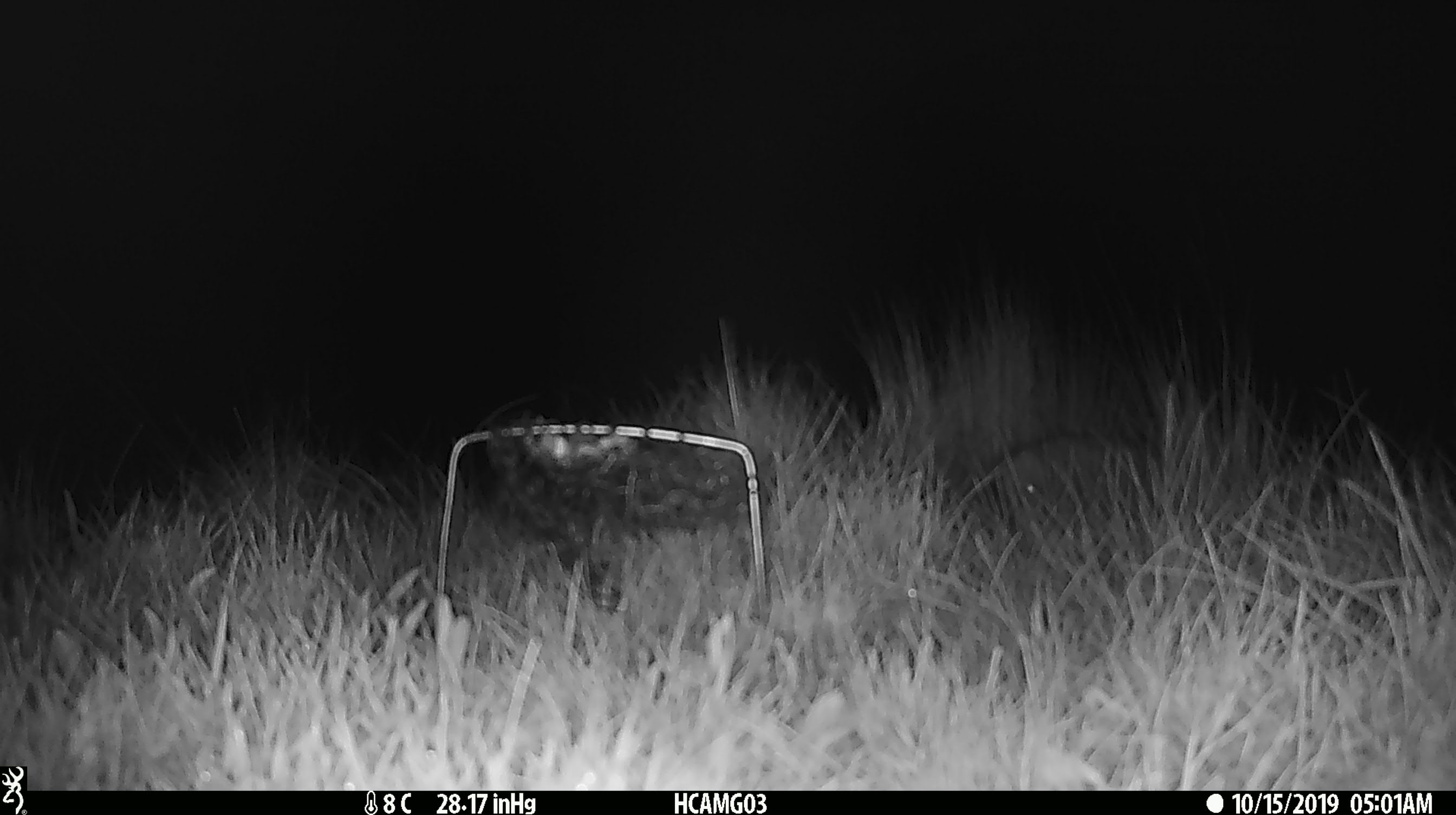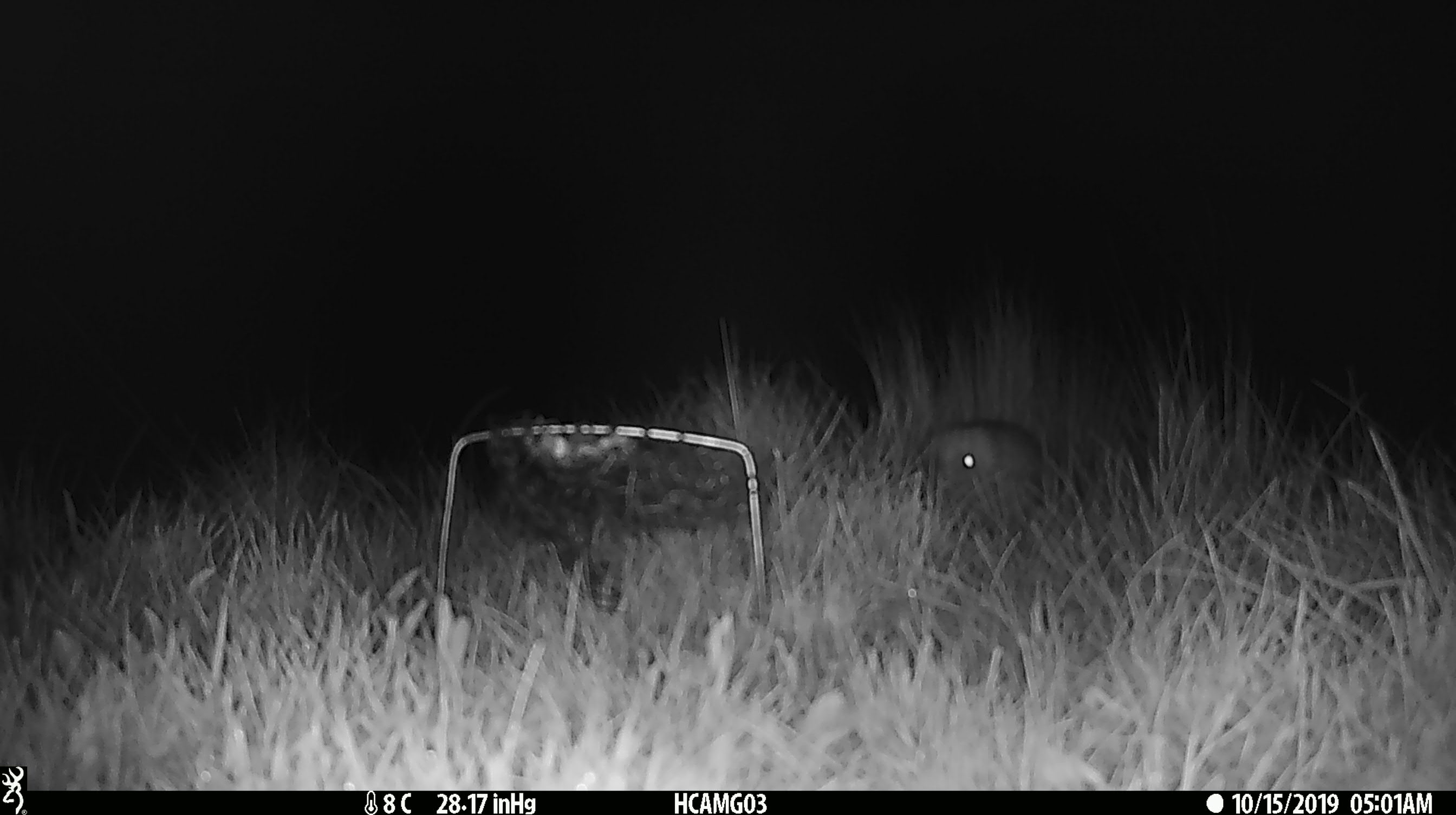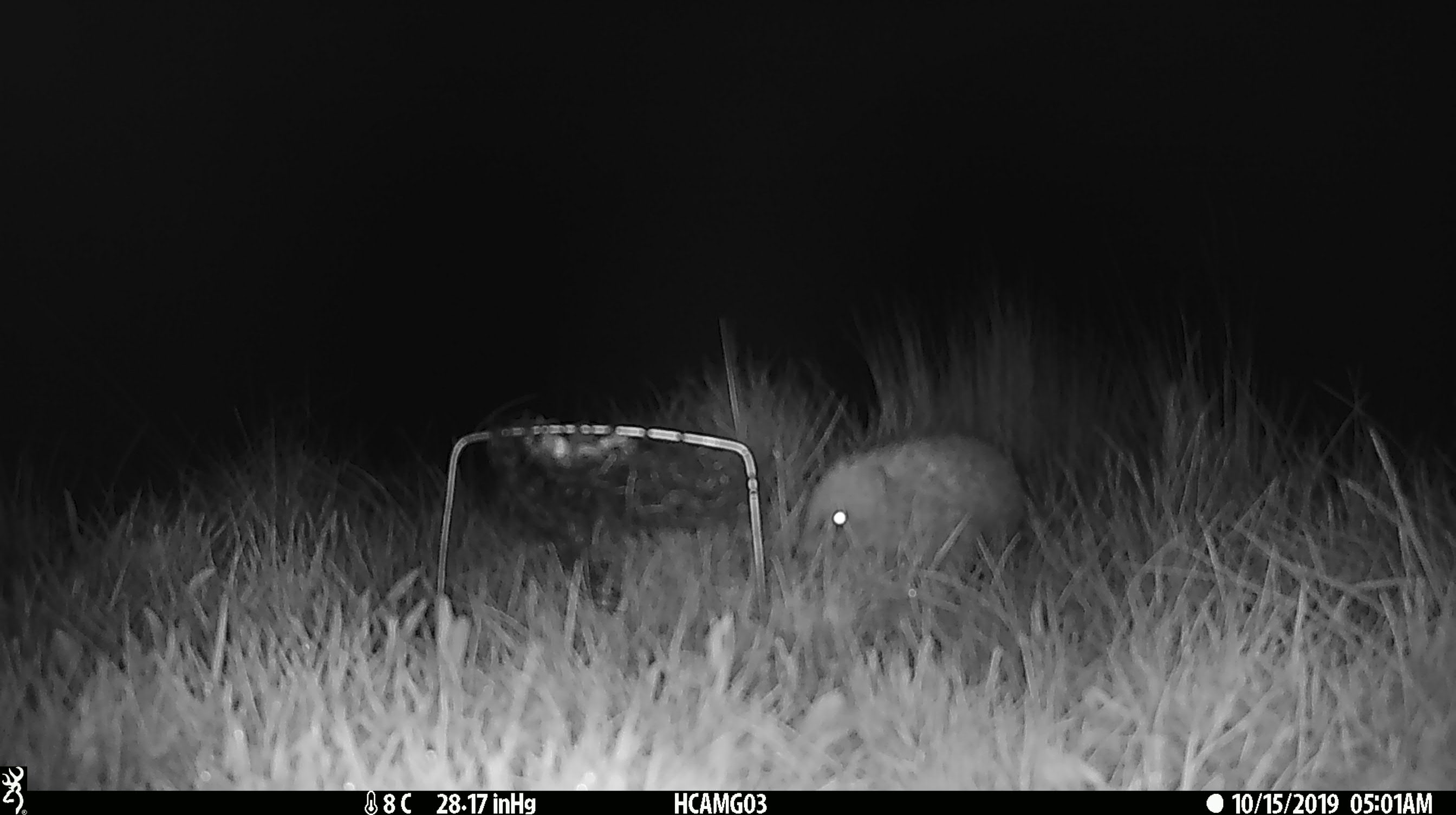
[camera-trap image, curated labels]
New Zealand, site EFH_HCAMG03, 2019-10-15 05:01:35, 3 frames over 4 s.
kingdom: Animalia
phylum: Chordata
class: Mammalia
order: Eulipotyphla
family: Erinaceidae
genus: Erinaceus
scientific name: Erinaceus europaeus europaeus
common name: european hedgehog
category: hedgehog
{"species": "hedgehog (european hedgehog) (Erinaceus europaeus europaeus)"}